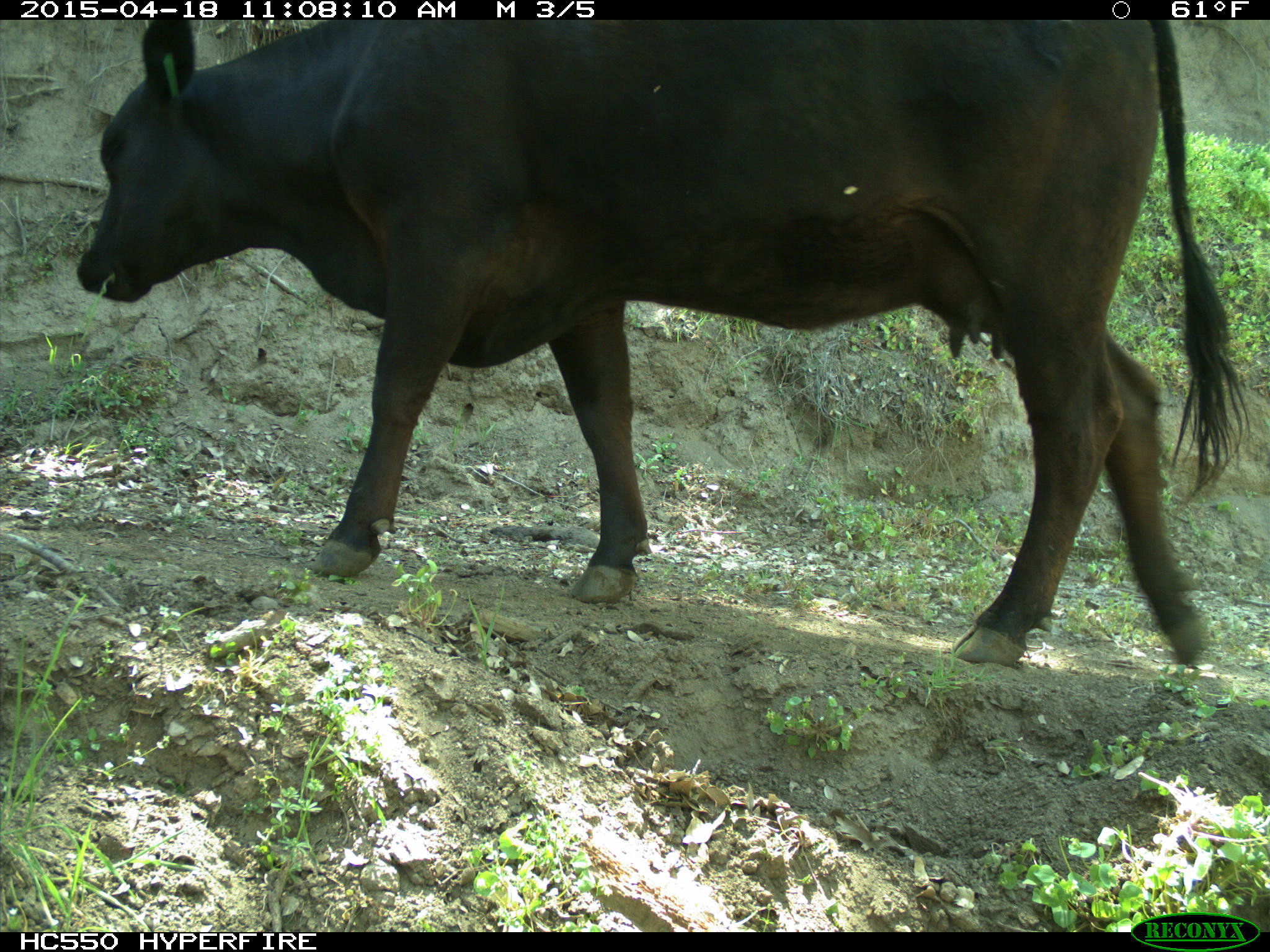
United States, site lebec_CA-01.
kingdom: Animalia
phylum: Chordata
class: Mammalia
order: Artiodactyla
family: Bovidae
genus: Bos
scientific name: Bos taurus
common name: domestic cow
Bos taurus (domestic cow).